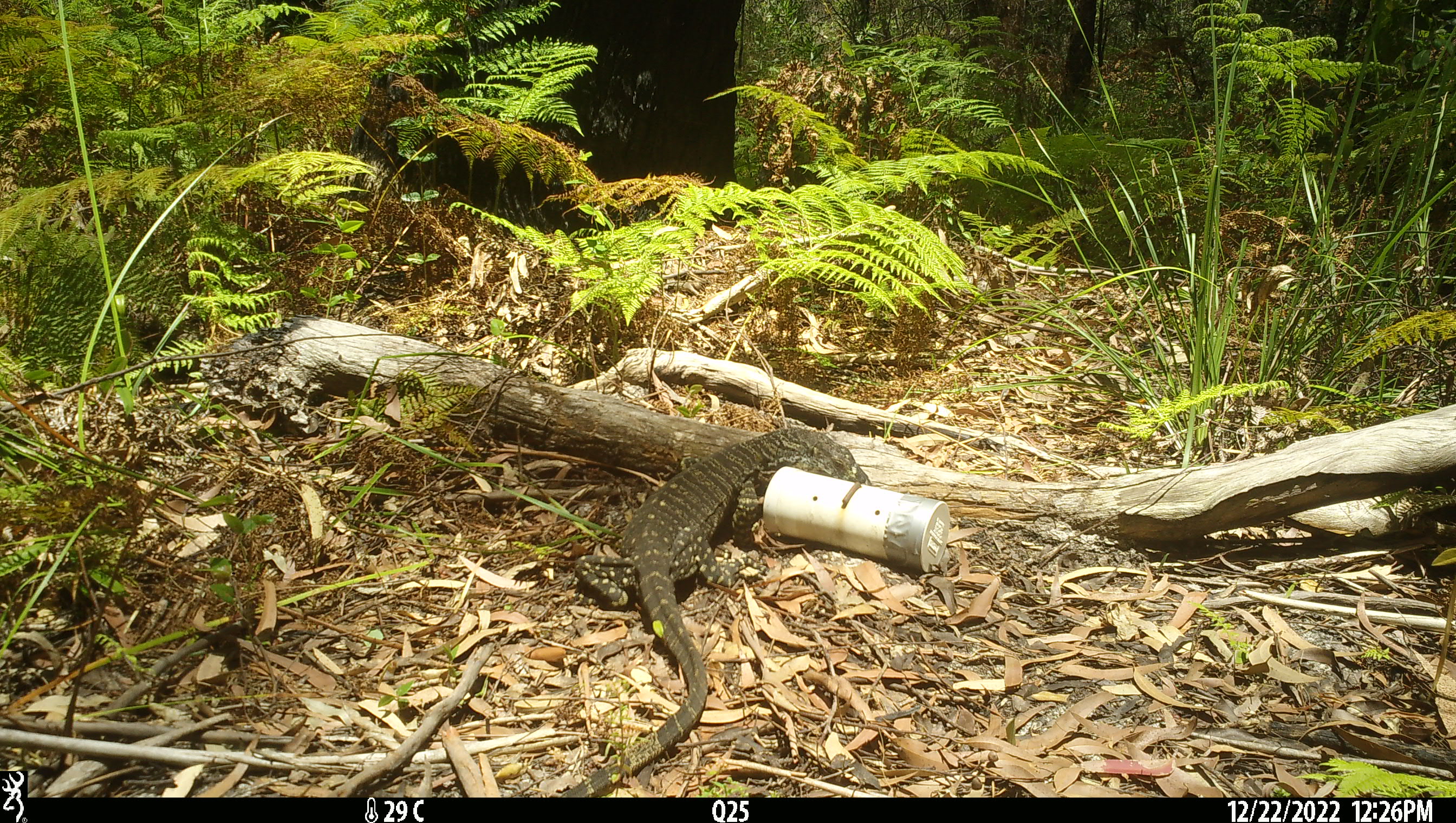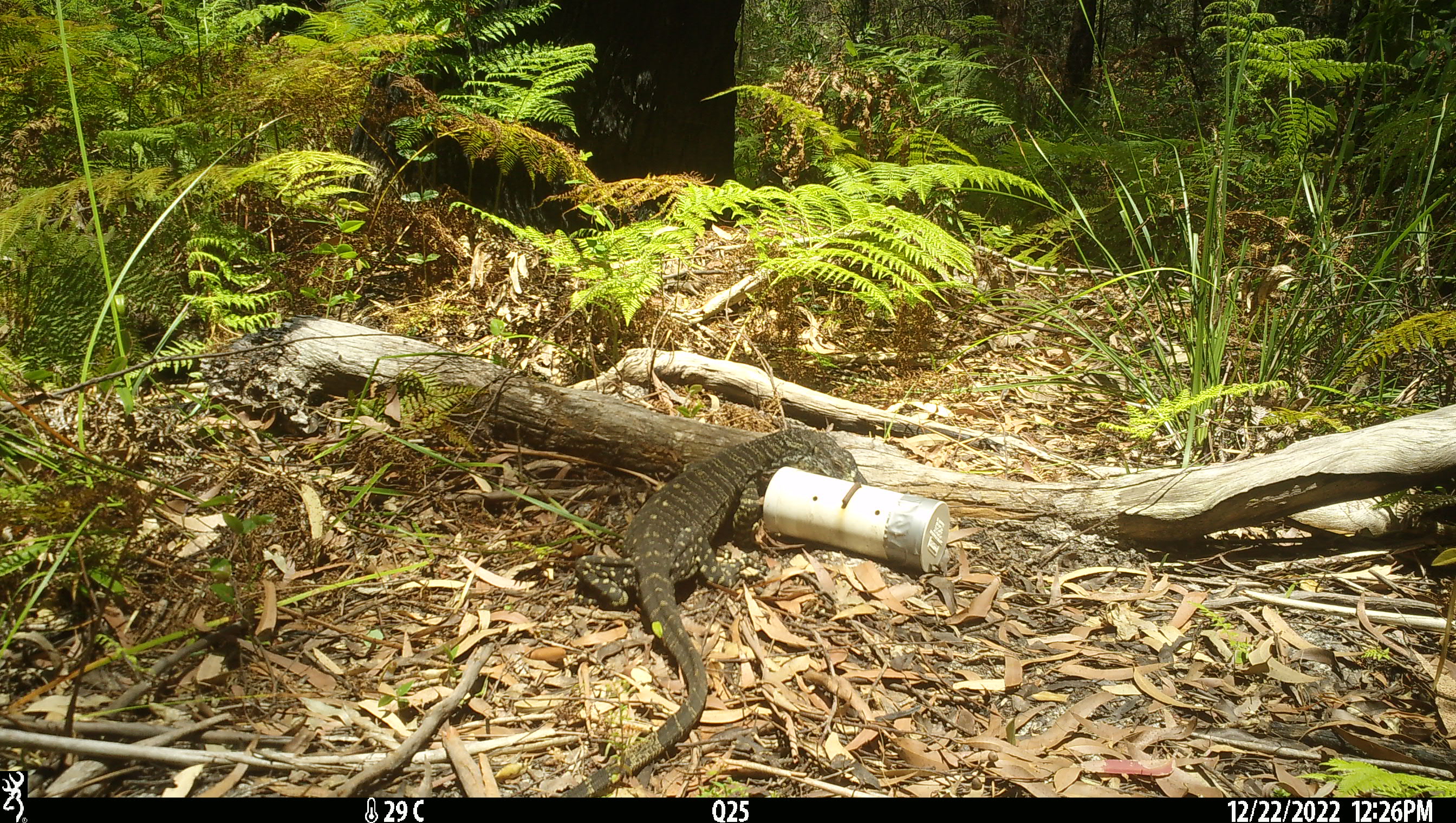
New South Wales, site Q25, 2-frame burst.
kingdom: Animalia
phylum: Chordata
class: Reptilia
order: Squamata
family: Varanidae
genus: Varanus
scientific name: Varanus varius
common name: lace monitor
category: goanna